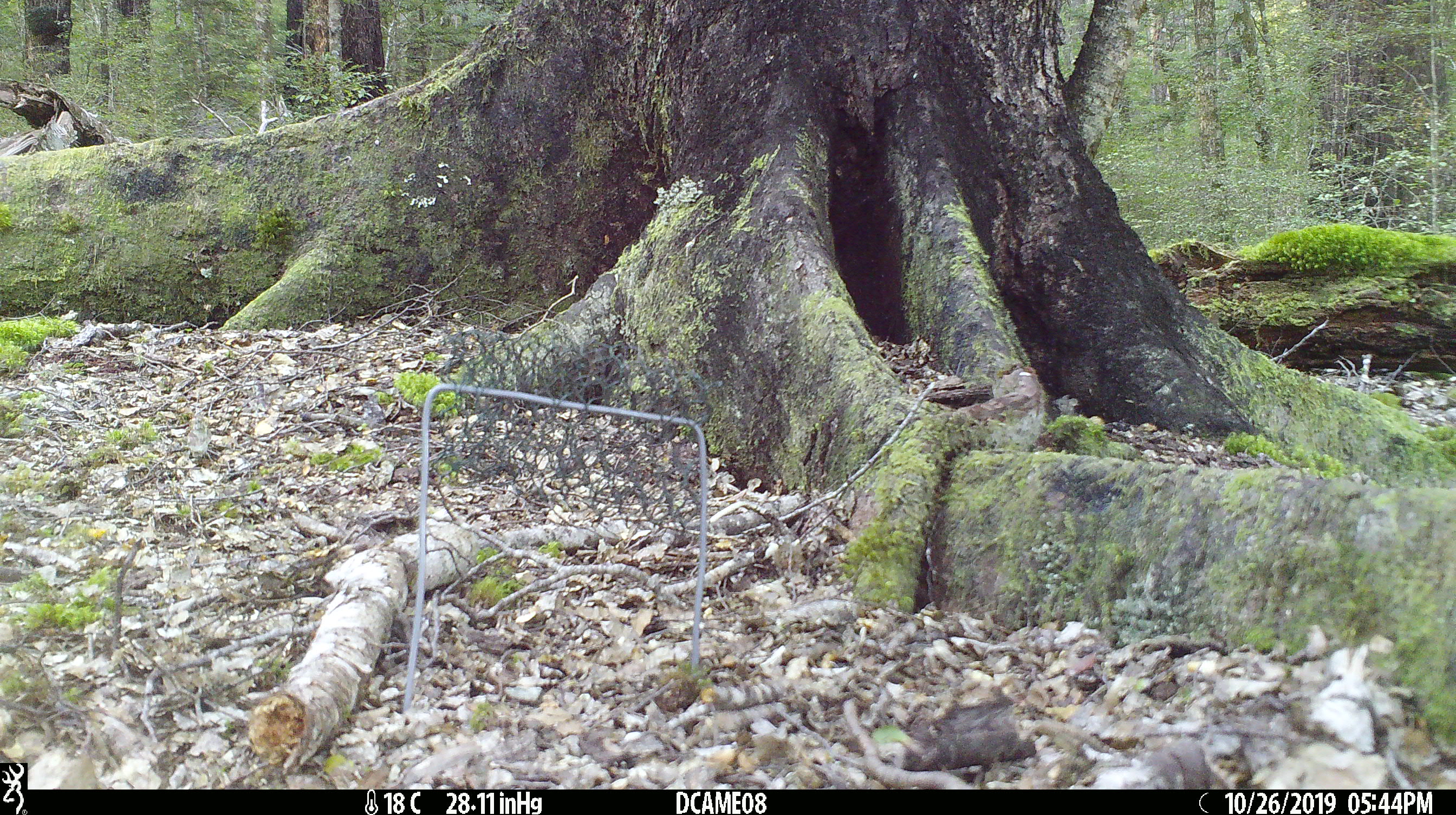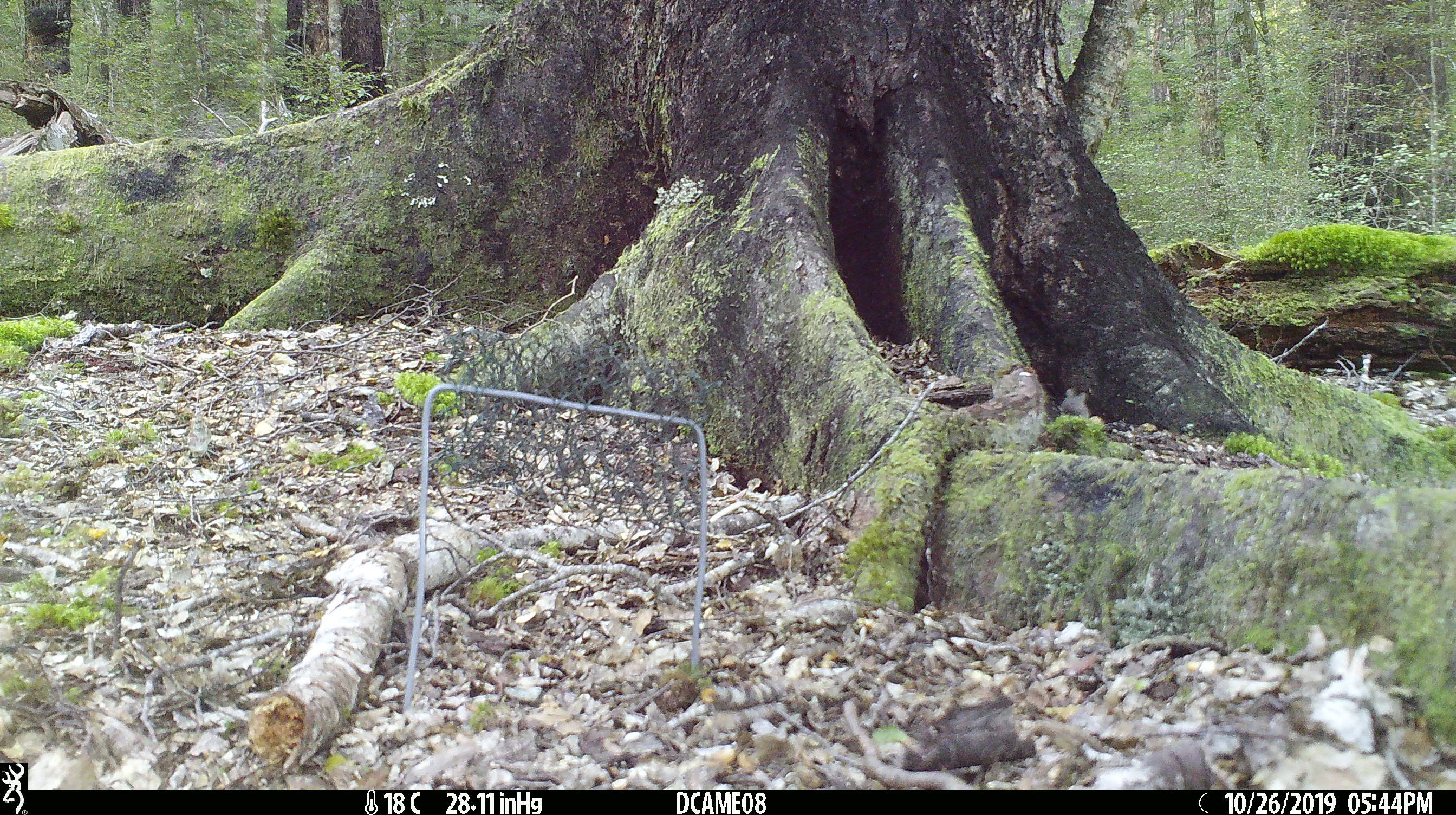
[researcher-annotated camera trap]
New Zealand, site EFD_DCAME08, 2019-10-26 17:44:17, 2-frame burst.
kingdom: Animalia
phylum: Chordata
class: Mammalia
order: Rodentia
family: Muridae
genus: Mus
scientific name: Mus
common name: mouse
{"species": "mouse (Mus)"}